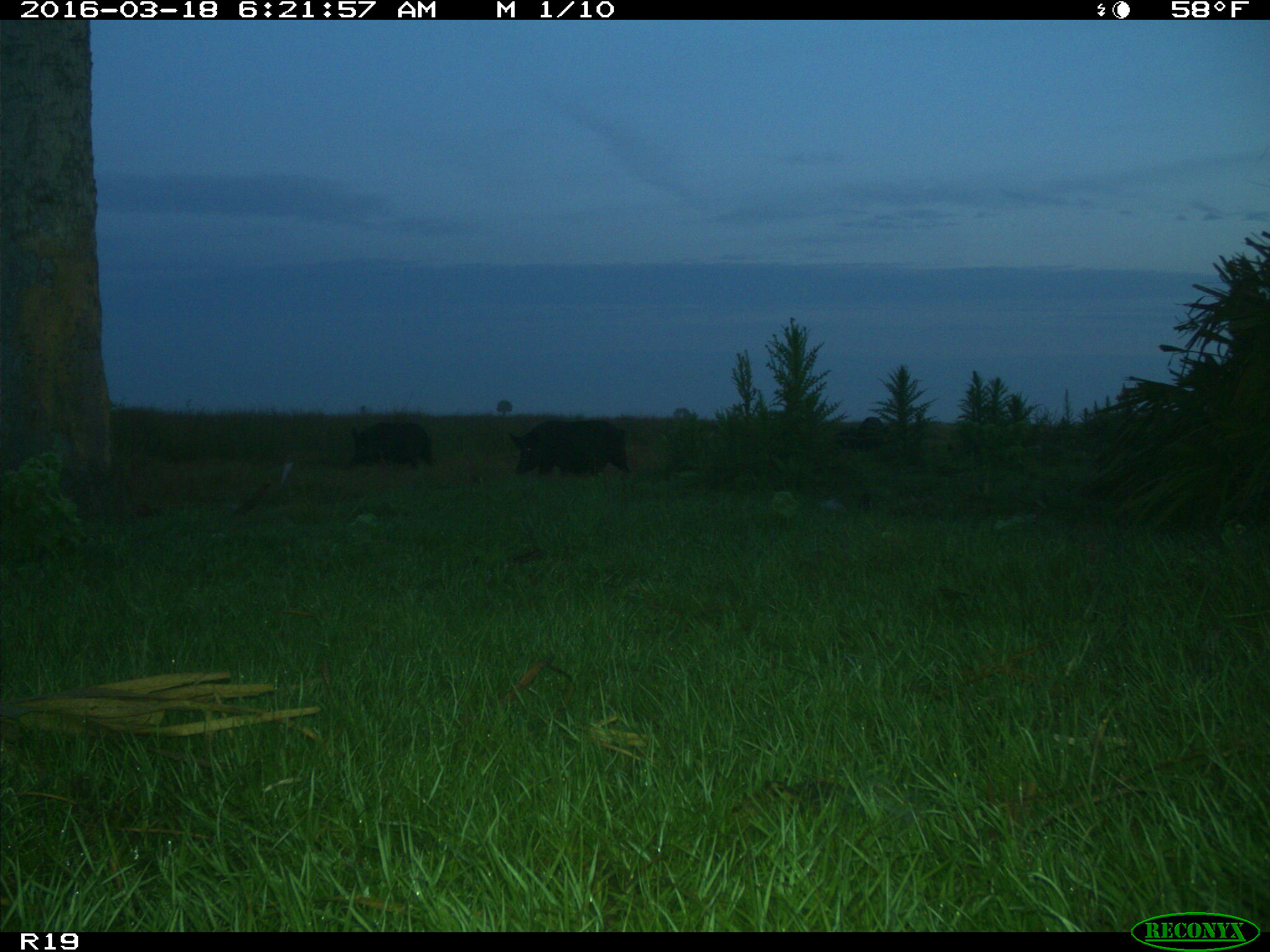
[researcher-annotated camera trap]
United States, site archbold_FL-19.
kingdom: Animalia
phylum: Chordata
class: Mammalia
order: Artiodactyla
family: Suidae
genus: Sus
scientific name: Sus scrofa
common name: wild boar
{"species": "Sus scrofa (wild boar)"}